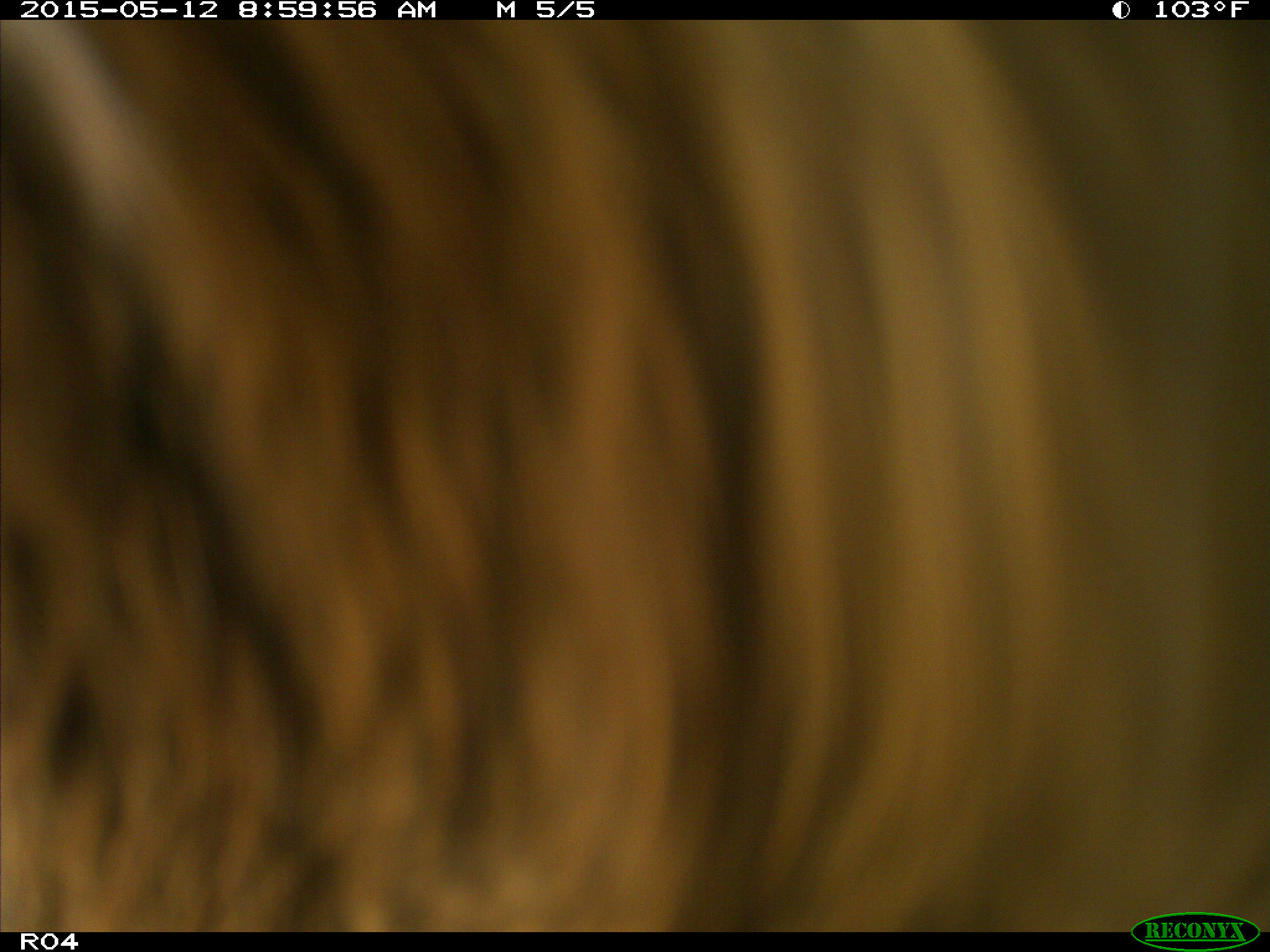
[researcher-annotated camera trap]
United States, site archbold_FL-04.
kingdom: Animalia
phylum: Chordata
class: Mammalia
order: Artiodactyla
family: Bovidae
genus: Bos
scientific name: Bos taurus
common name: domestic cow